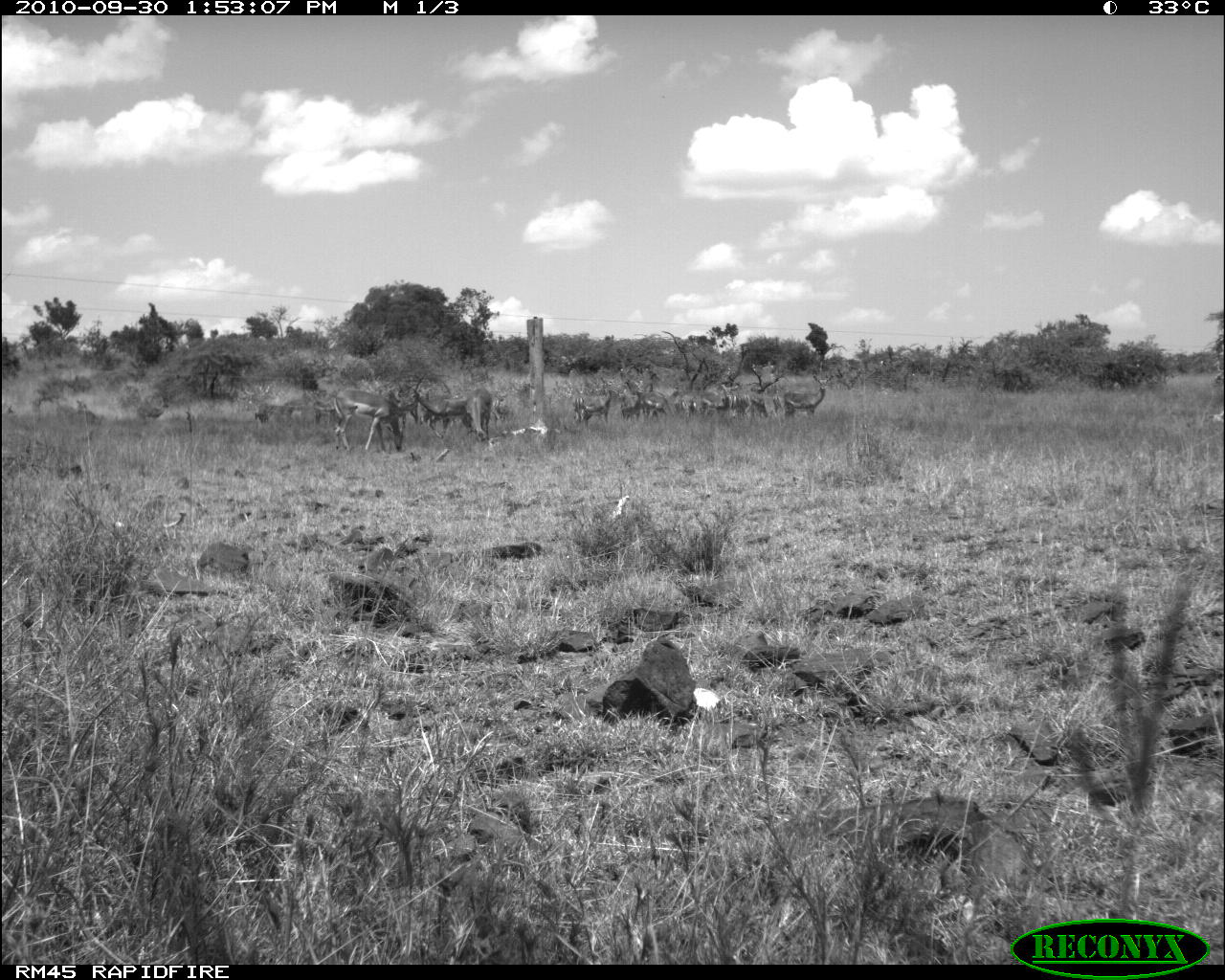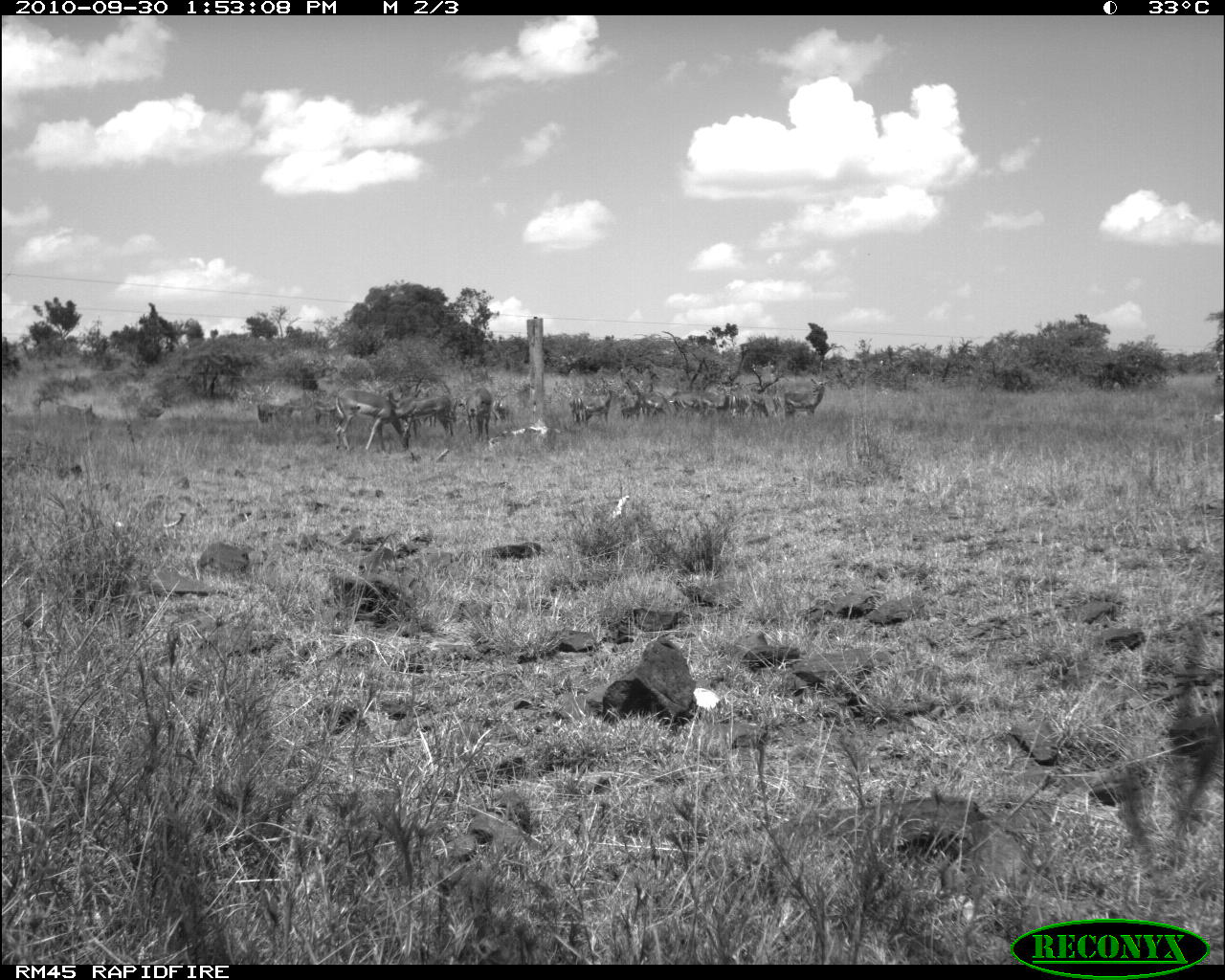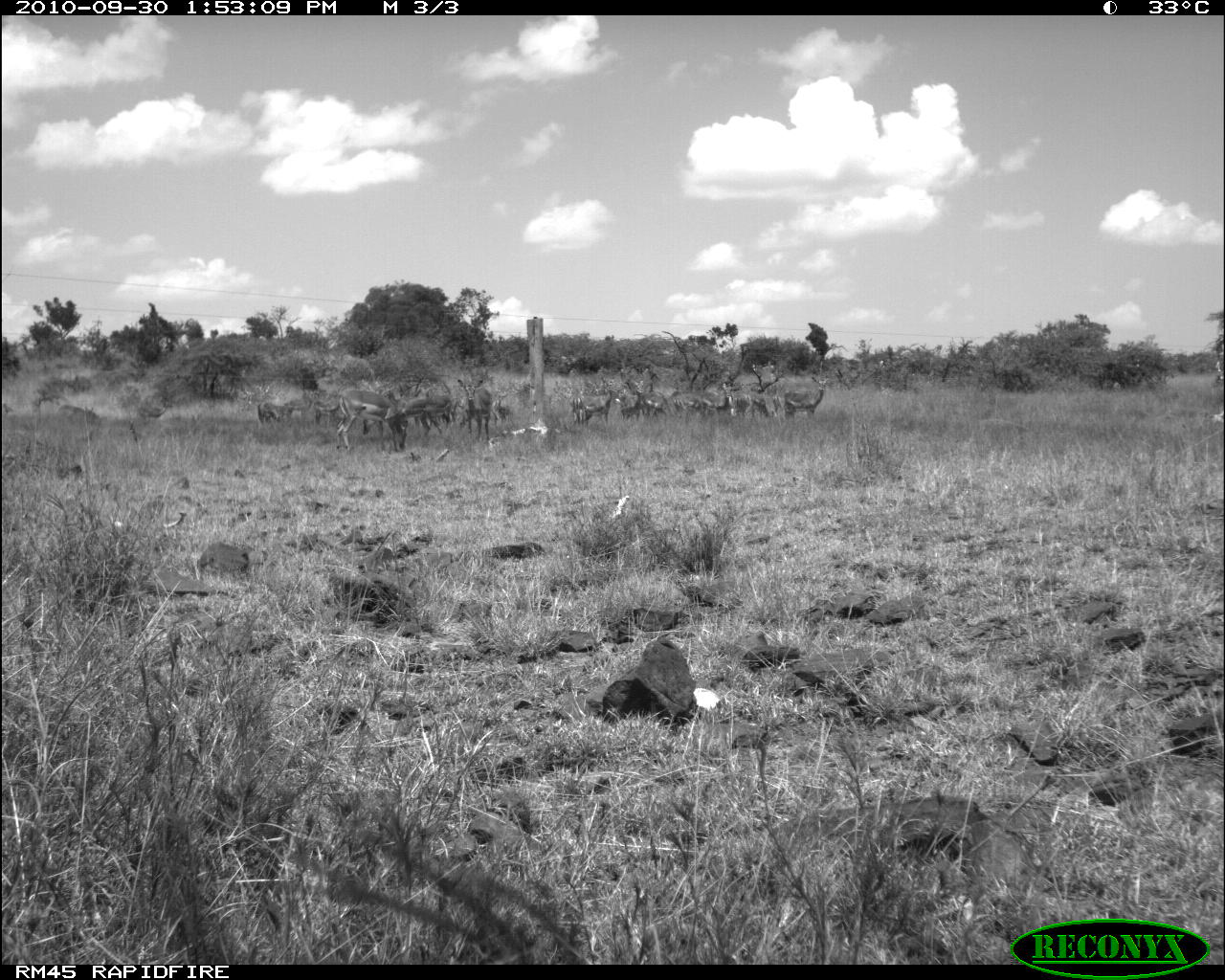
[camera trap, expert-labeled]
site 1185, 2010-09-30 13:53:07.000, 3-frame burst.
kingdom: Animalia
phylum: Chordata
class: Mammalia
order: Artiodactyla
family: Bovidae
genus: Aepyceros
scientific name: Aepyceros melampus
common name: impala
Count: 12.